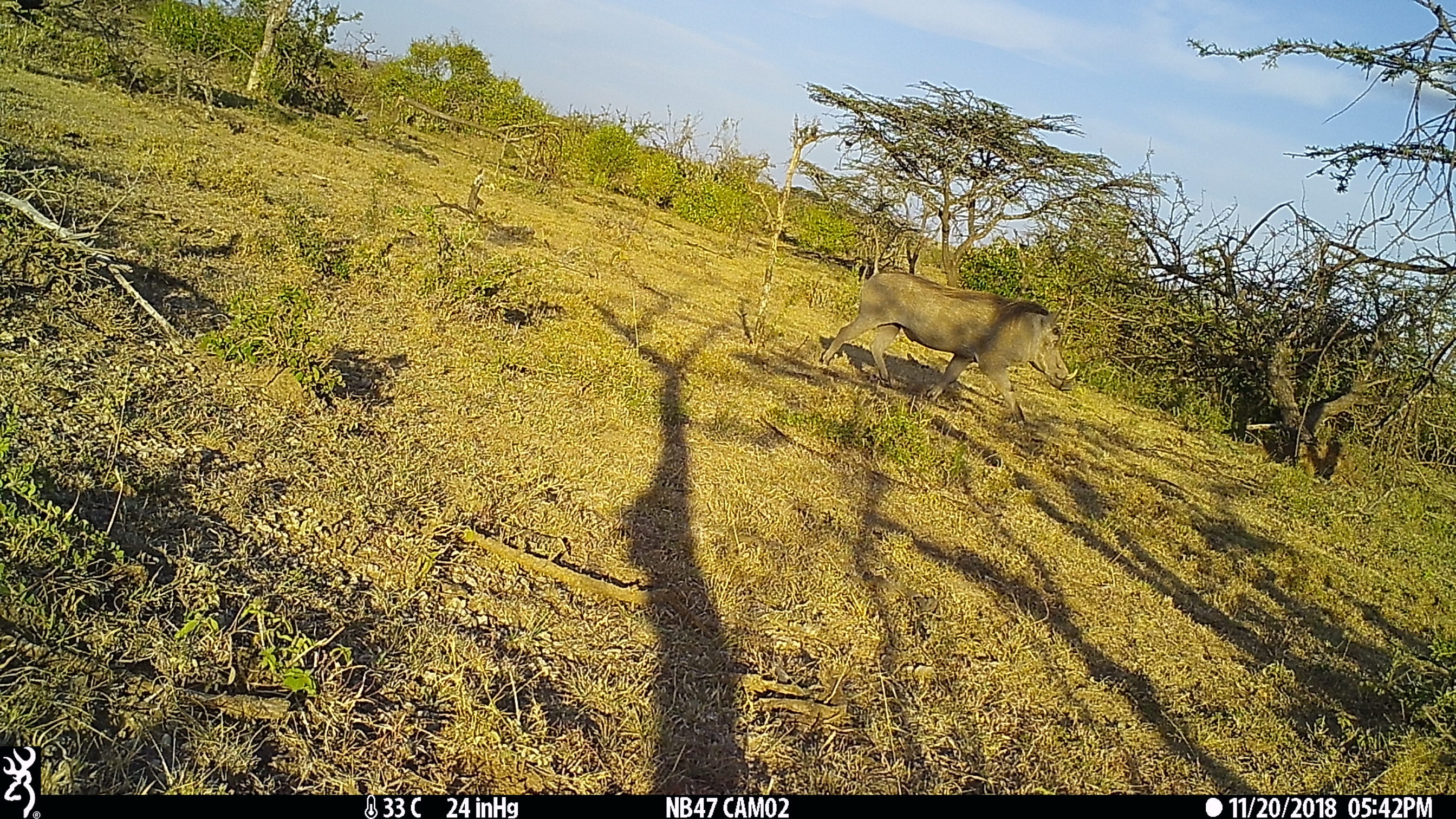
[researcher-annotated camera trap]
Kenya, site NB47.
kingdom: Animalia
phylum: Chordata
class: Mammalia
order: Artiodactyla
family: Suidae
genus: Phacochoerus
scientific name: Phacochoerus africanus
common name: common warthog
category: warthog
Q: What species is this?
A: Warthog (common warthog) (Phacochoerus africanus).